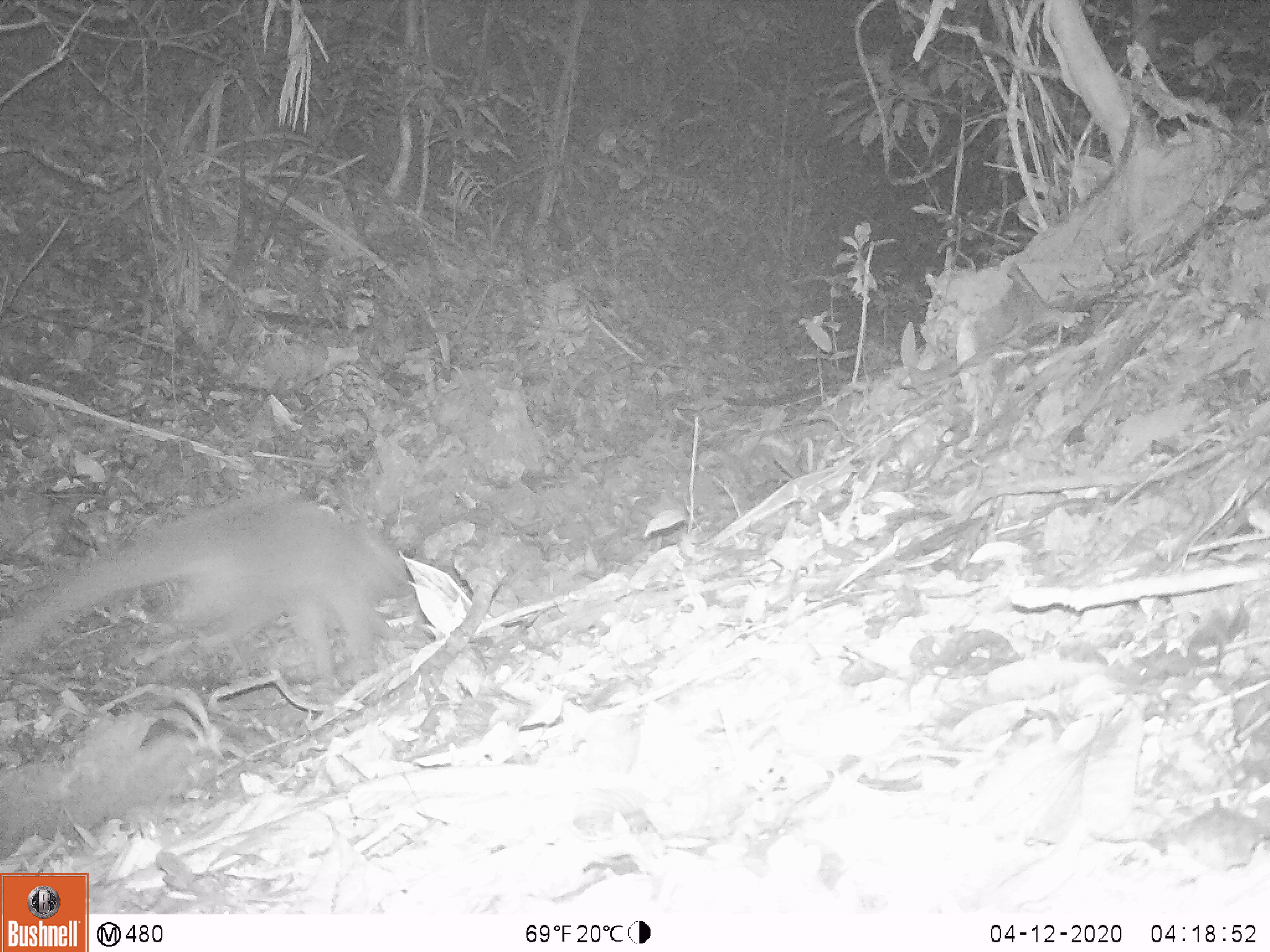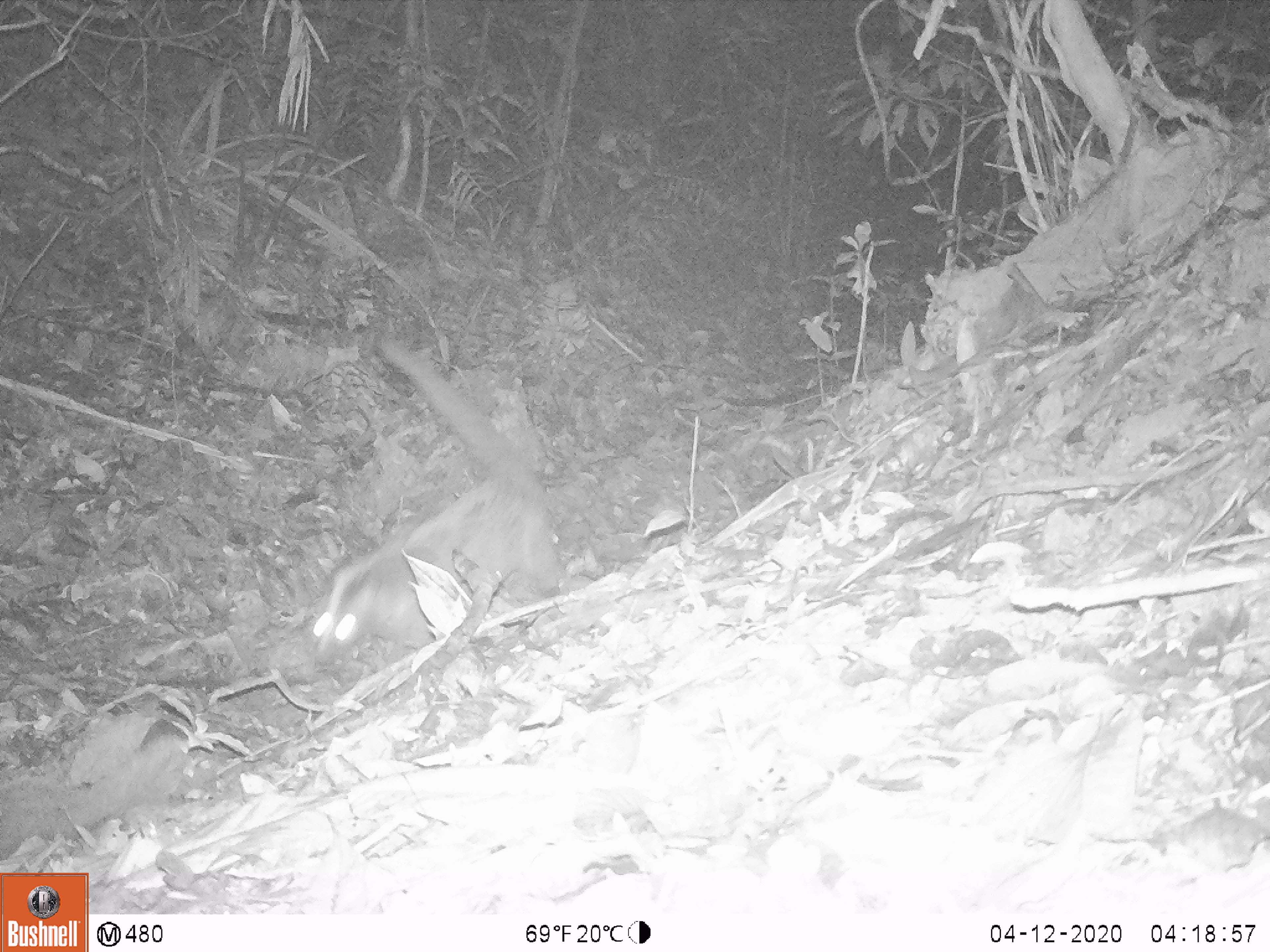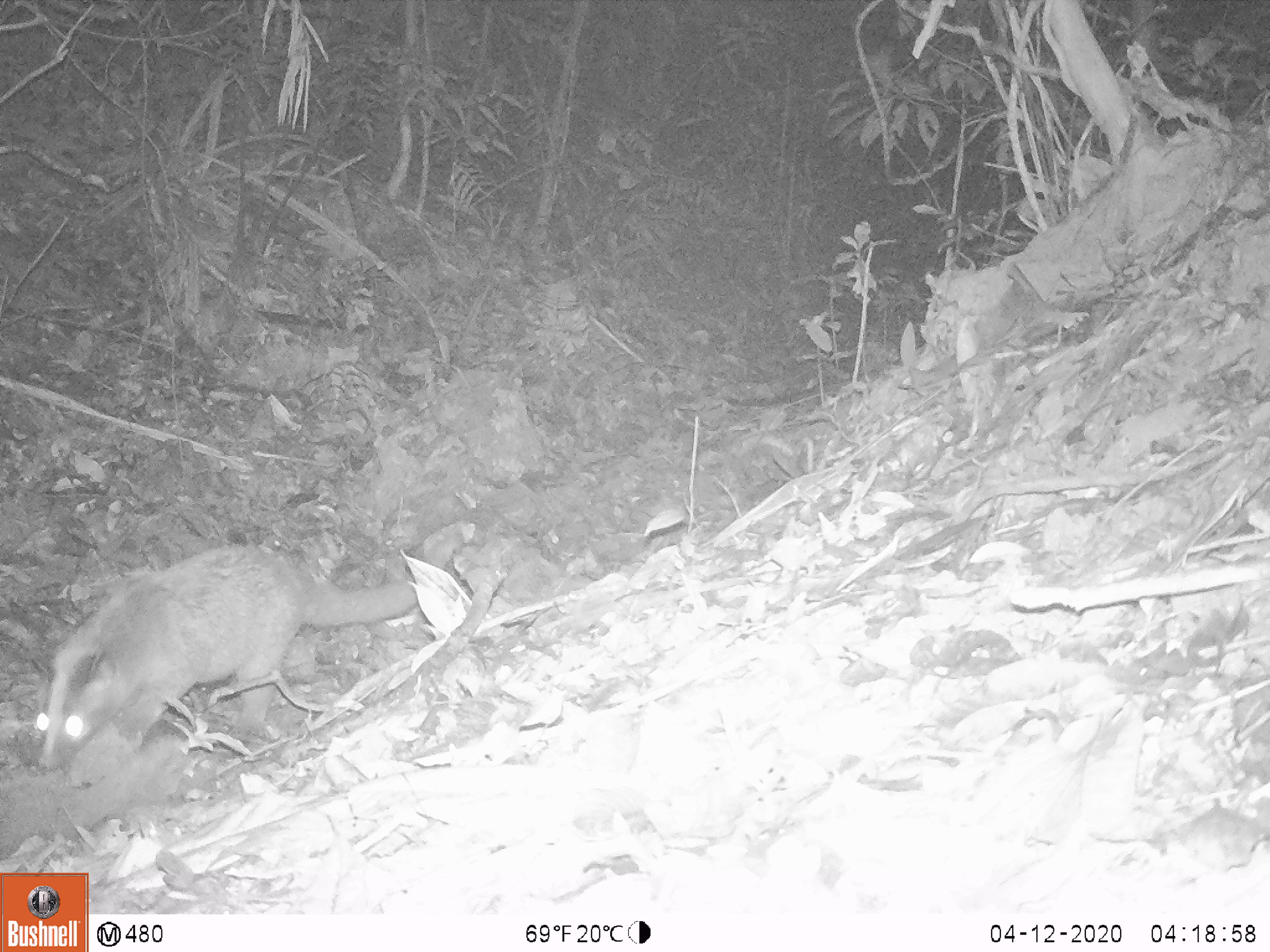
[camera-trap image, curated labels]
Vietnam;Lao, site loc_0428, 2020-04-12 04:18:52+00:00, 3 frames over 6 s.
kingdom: Animalia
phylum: Chordata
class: Mammalia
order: Carnivora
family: Viverridae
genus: Paguma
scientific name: Paguma larvata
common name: masked palm civet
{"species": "masked palm civet (Paguma larvata)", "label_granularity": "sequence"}